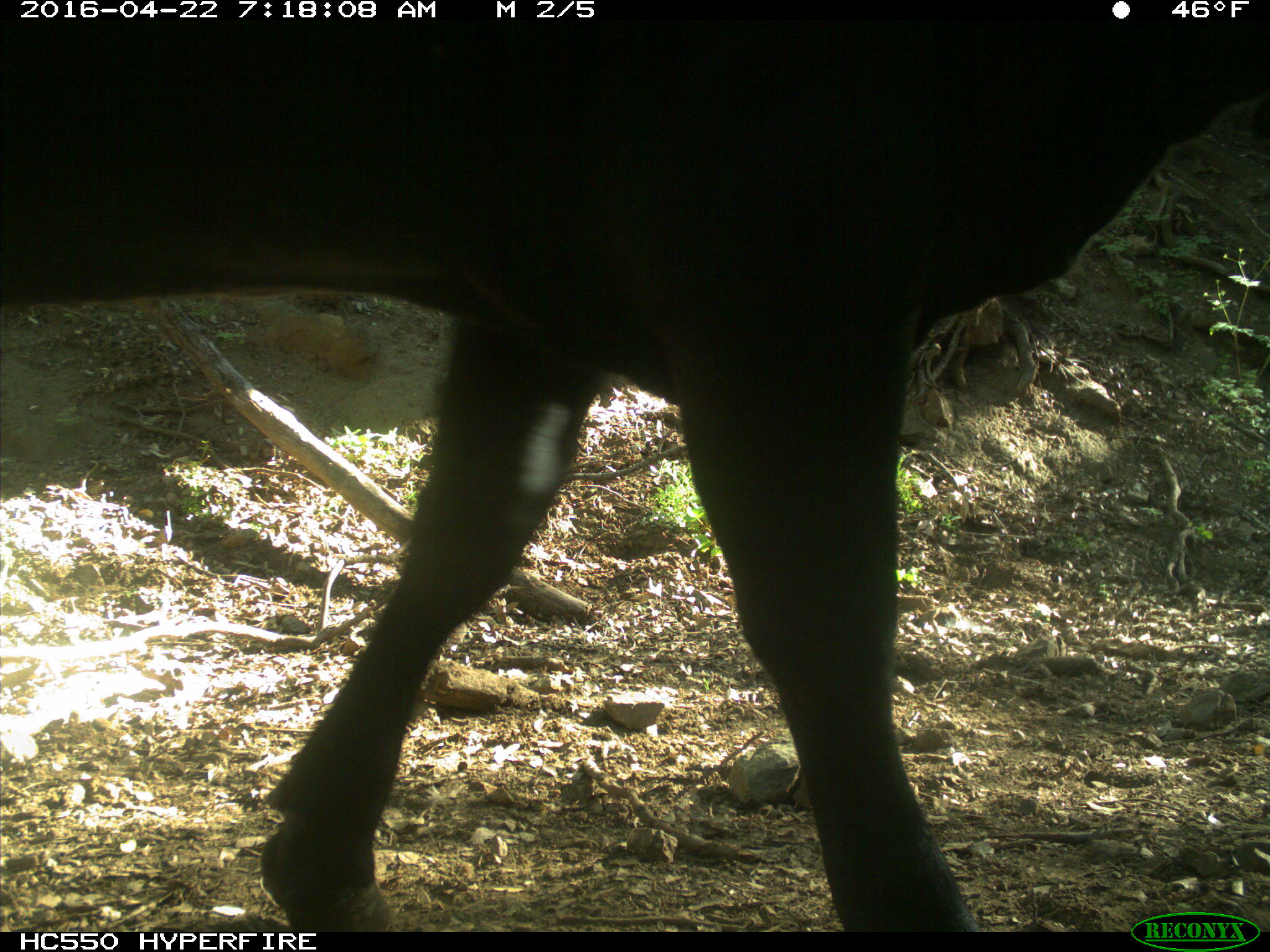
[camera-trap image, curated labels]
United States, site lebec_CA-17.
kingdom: Animalia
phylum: Chordata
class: Mammalia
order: Artiodactyla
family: Bovidae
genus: Bos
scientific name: Bos taurus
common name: domestic cow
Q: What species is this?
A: Bos taurus (domestic cow).